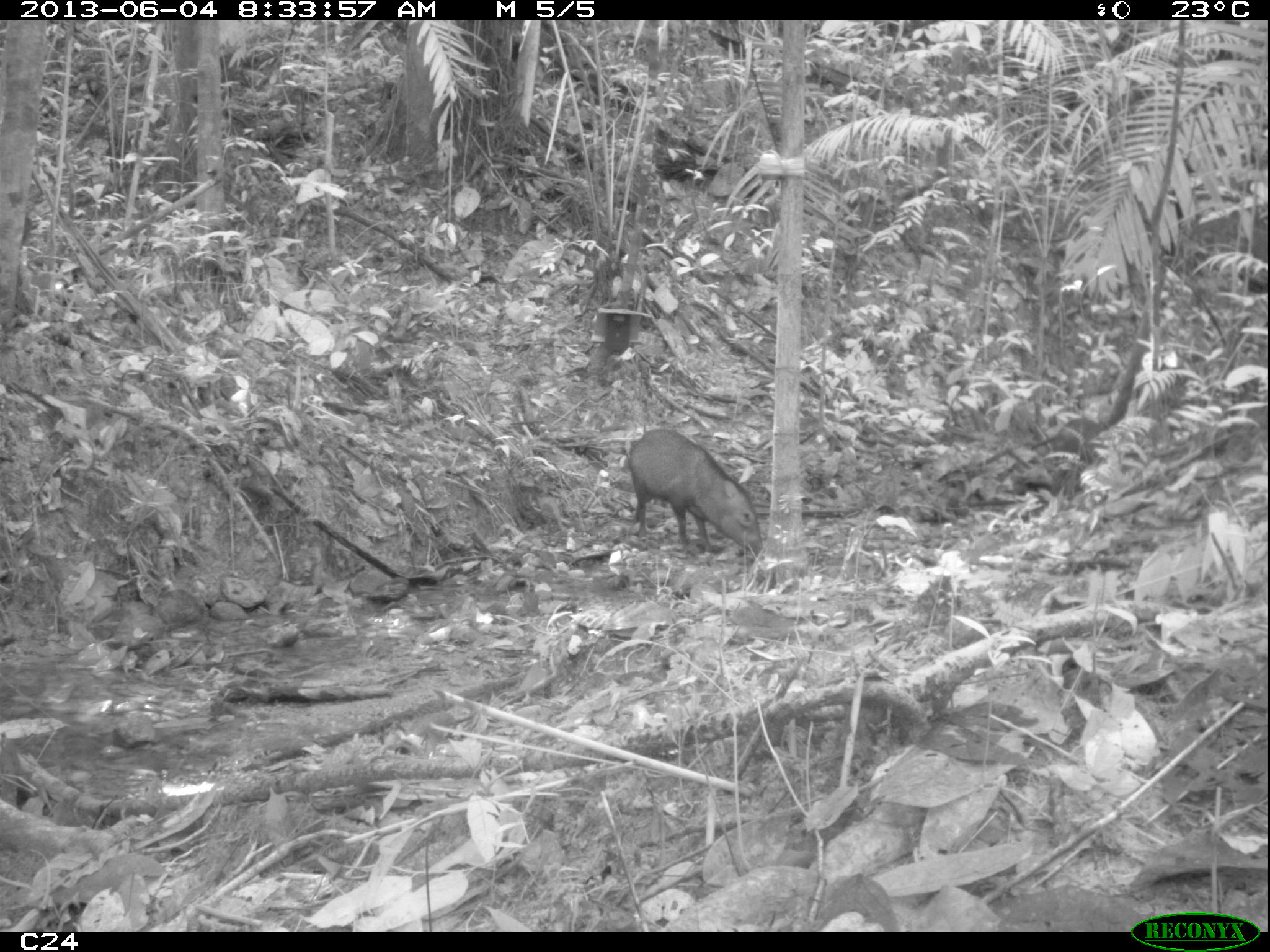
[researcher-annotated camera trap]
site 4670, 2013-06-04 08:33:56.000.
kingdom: Animalia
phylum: Chordata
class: Mammalia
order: Artiodactyla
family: Tayassuidae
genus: Pecari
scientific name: Pecari tajacu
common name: collared peccary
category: tayassu tajacu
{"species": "tayassu tajacu (collared peccary) (Pecari tajacu)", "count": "6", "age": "adult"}